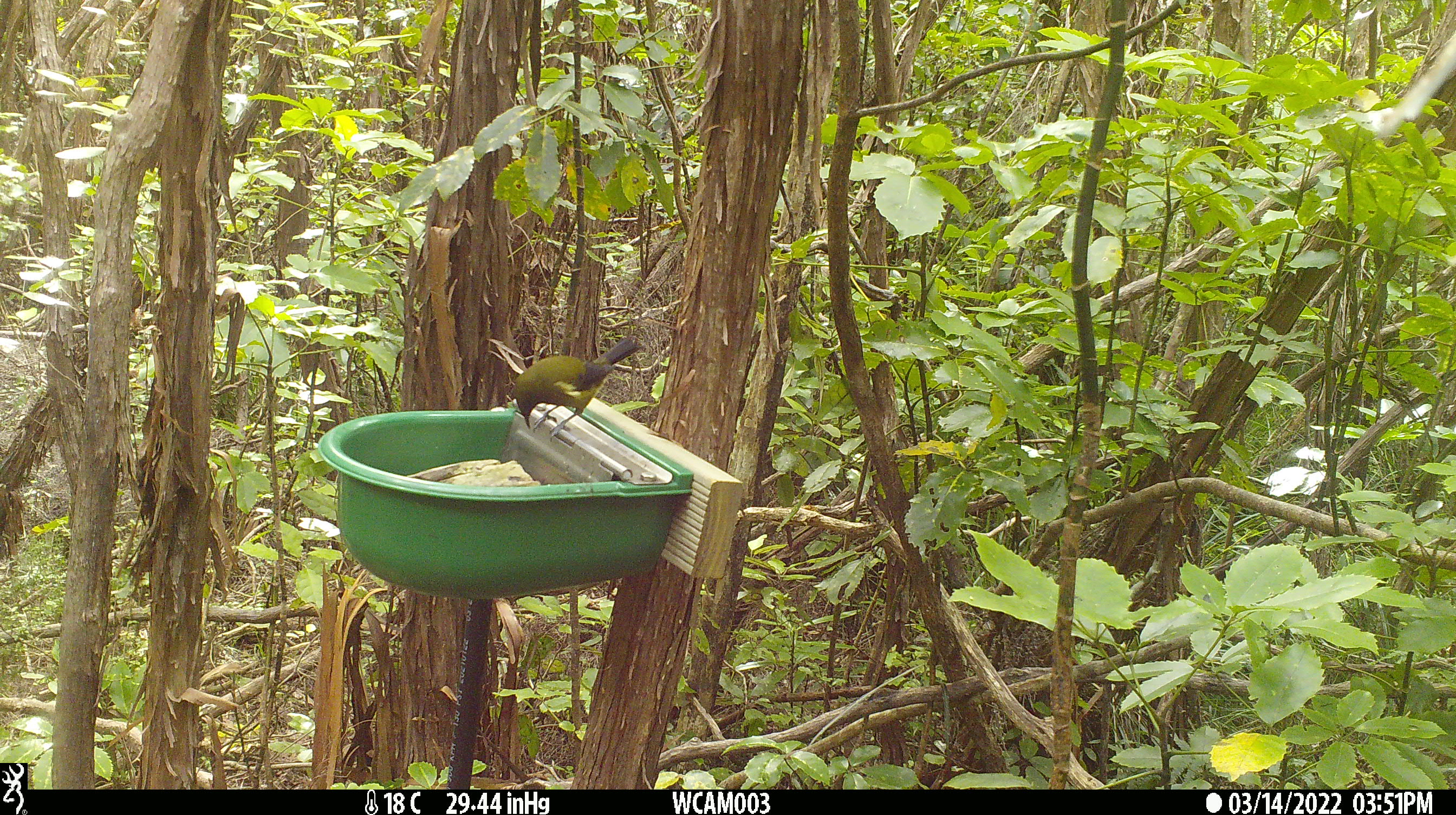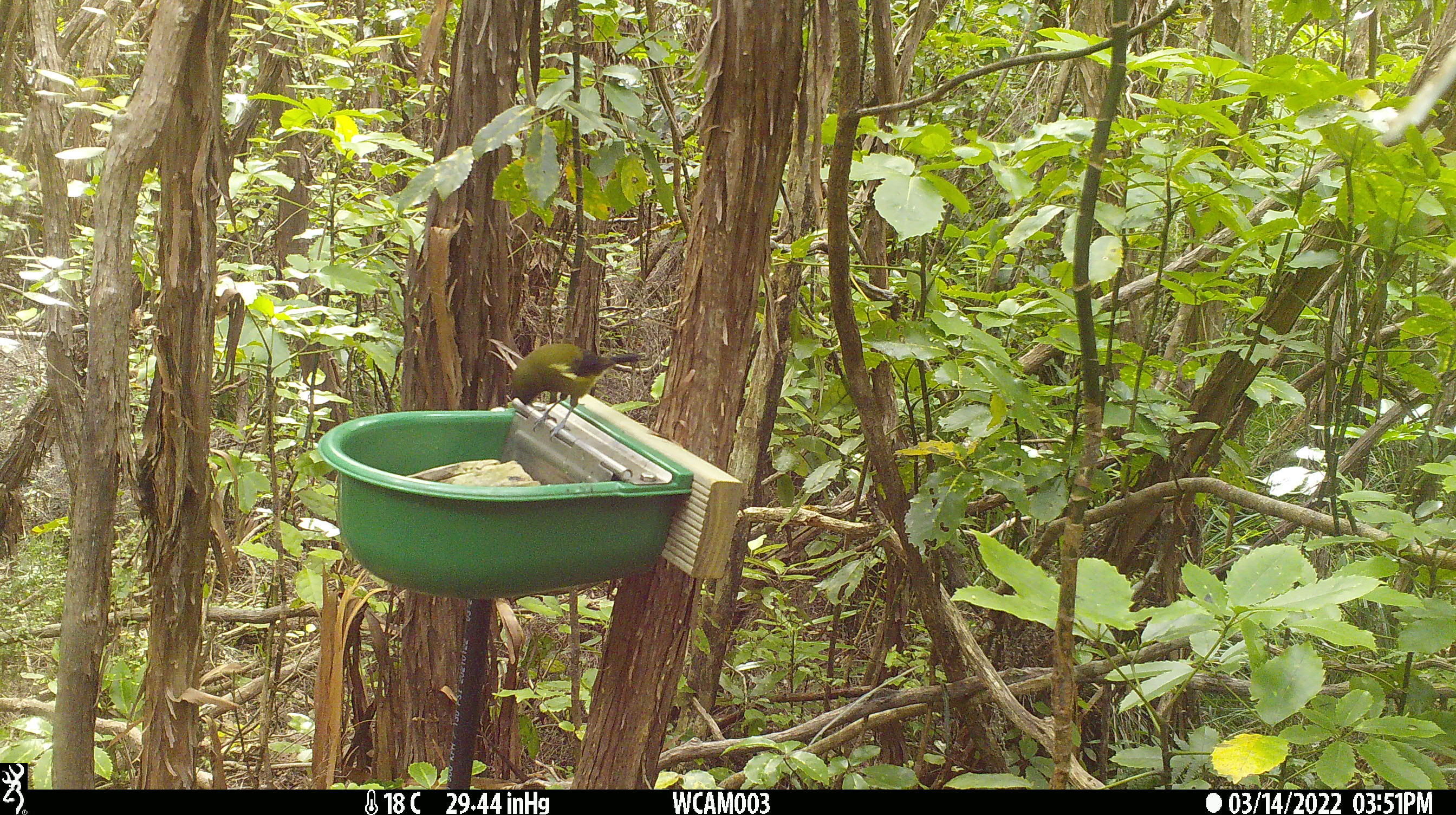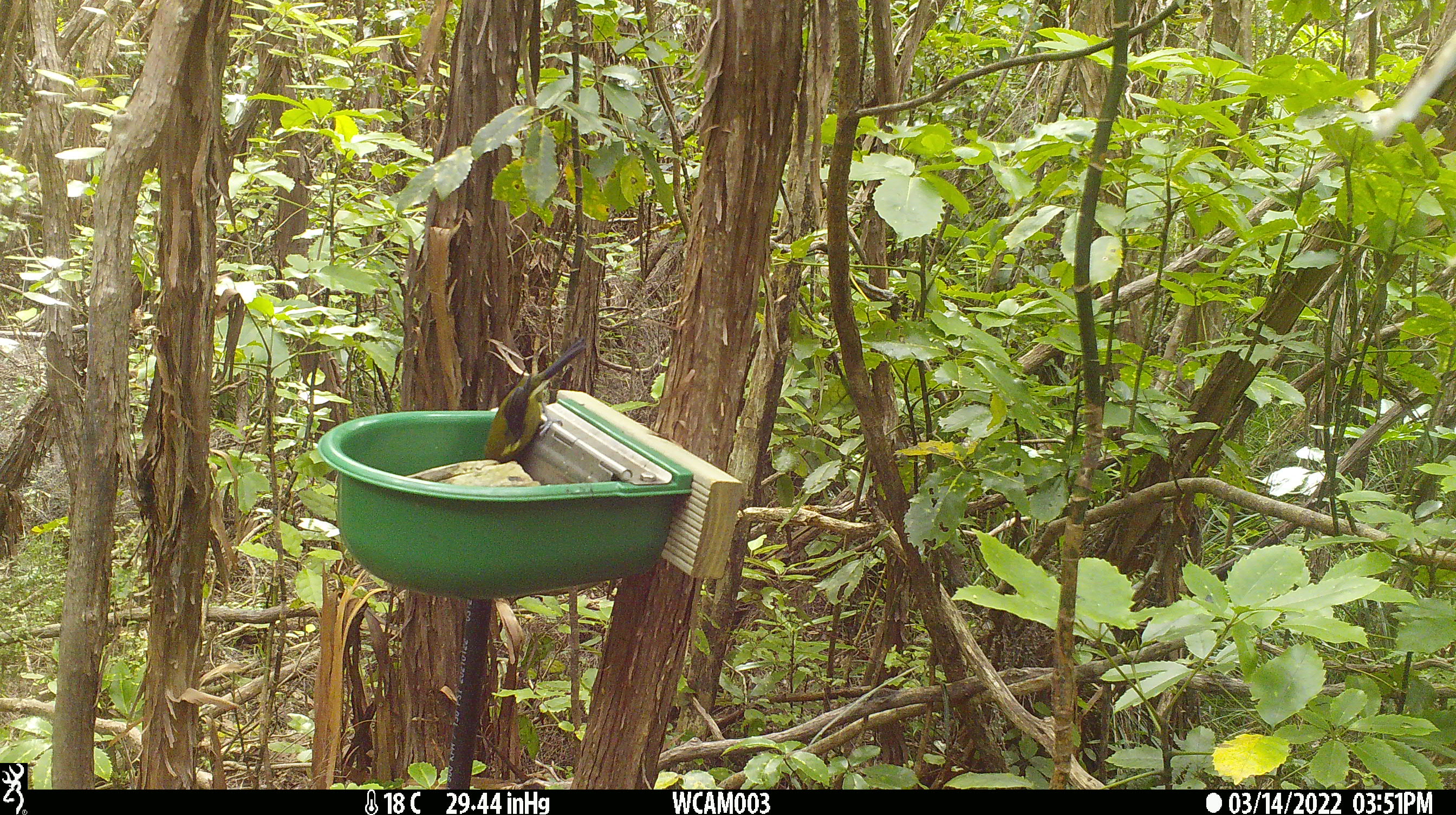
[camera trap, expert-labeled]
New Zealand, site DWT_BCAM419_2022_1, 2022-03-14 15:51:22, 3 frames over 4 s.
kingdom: Animalia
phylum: Chordata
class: Aves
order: Passeriformes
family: Meliphagidae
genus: Anthornis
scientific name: Anthornis melanura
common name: new zealand bellbird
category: bellbird